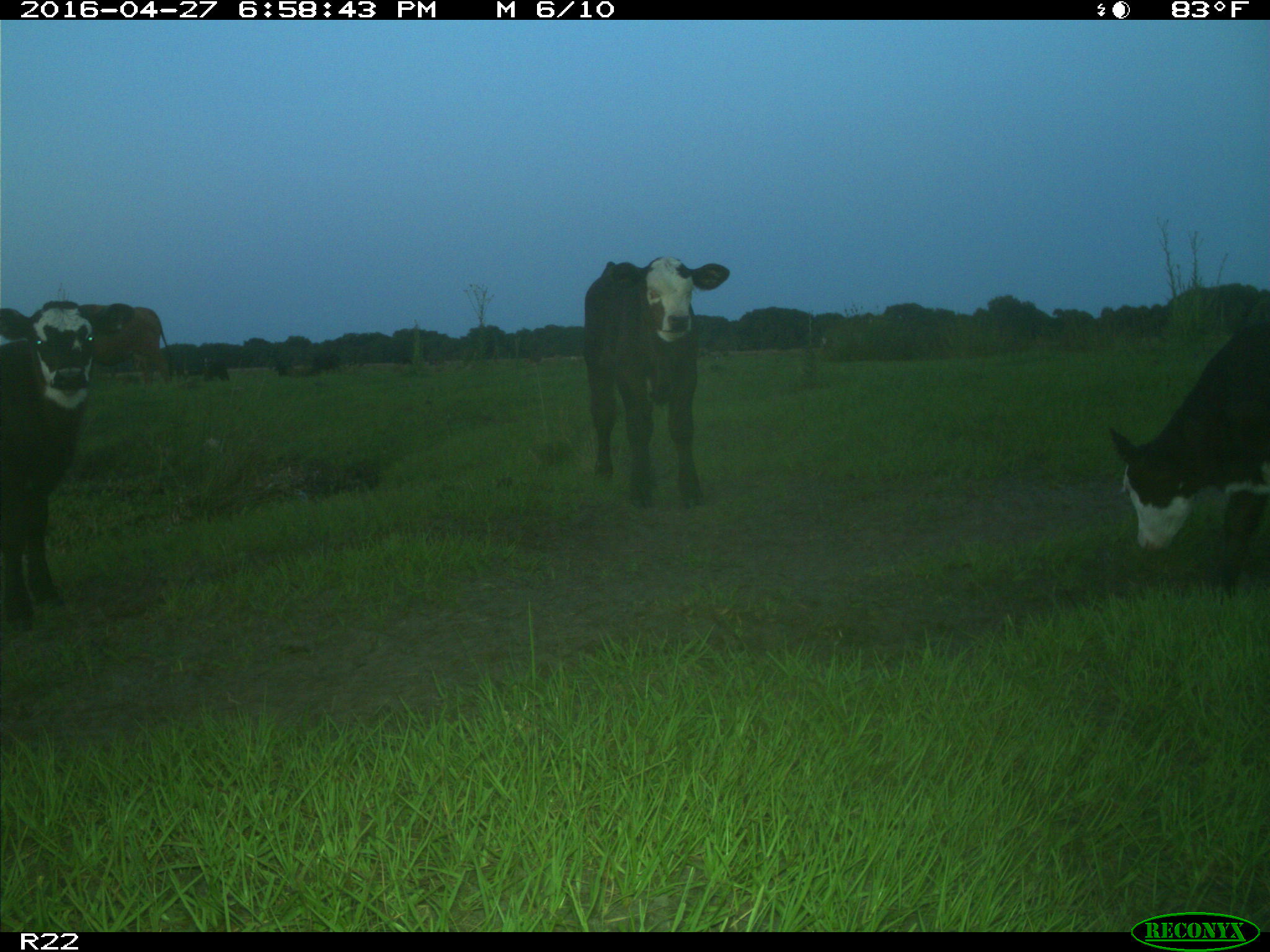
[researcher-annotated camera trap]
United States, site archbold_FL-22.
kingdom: Animalia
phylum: Chordata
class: Mammalia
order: Artiodactyla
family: Bovidae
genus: Bos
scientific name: Bos taurus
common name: domestic cow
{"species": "Bos taurus (domestic cow)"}